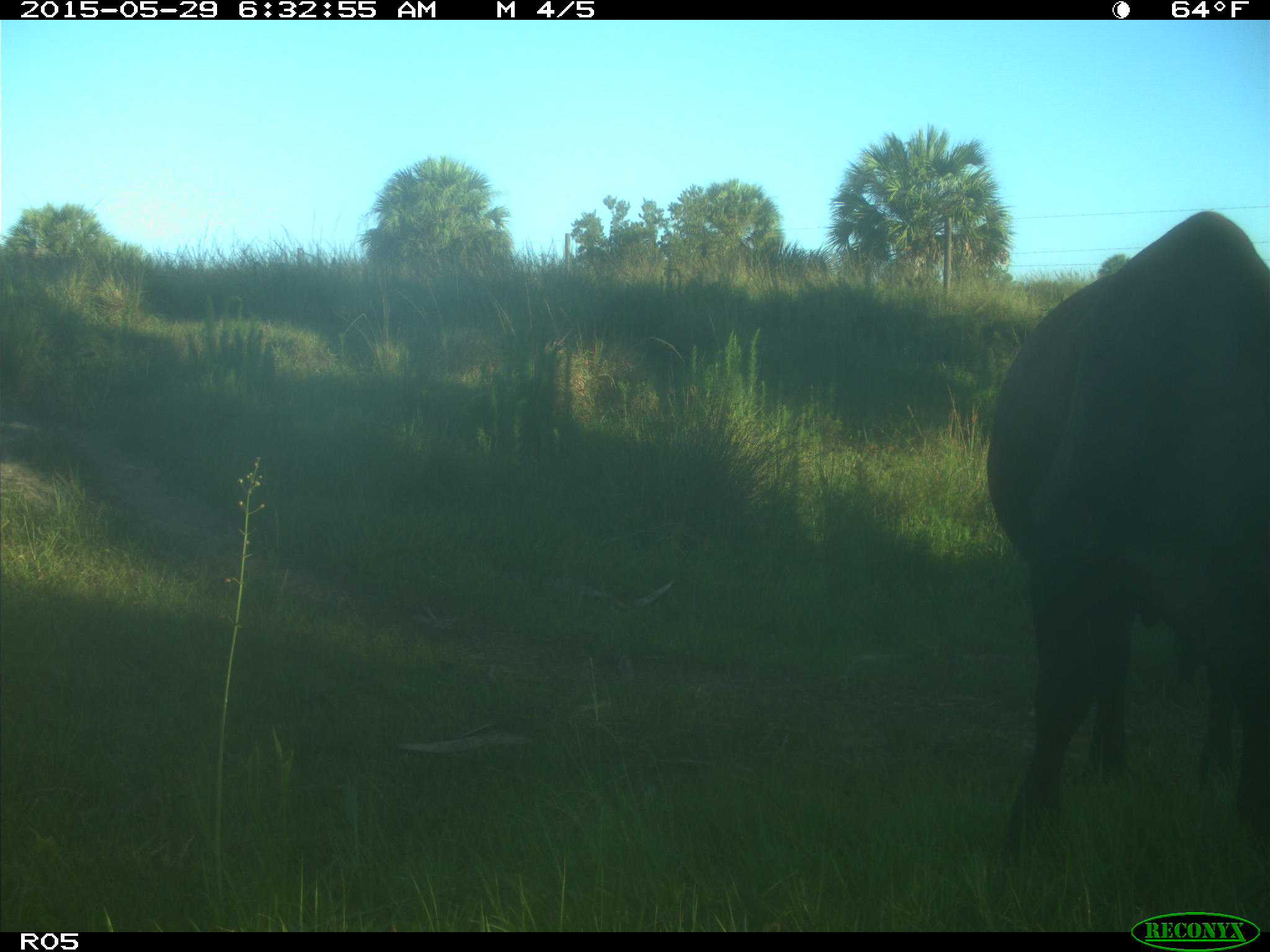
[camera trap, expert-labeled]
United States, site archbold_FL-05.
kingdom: Animalia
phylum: Chordata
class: Mammalia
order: Artiodactyla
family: Bovidae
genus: Bos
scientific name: Bos taurus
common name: domestic cow